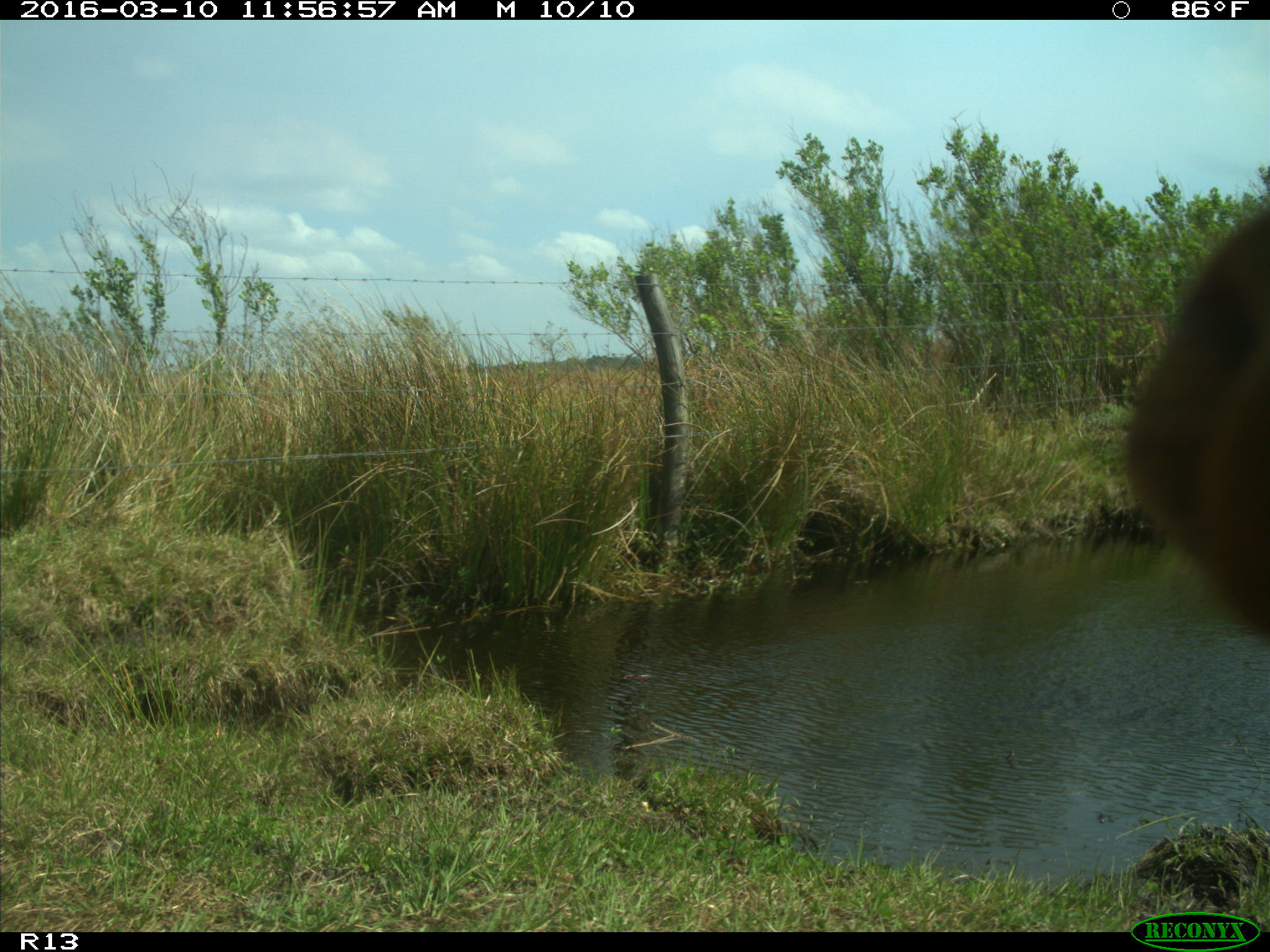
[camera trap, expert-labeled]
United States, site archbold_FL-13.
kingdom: Animalia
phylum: Chordata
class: Mammalia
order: Artiodactyla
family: Bovidae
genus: Bos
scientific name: Bos taurus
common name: domestic cow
Bos taurus (domestic cow).